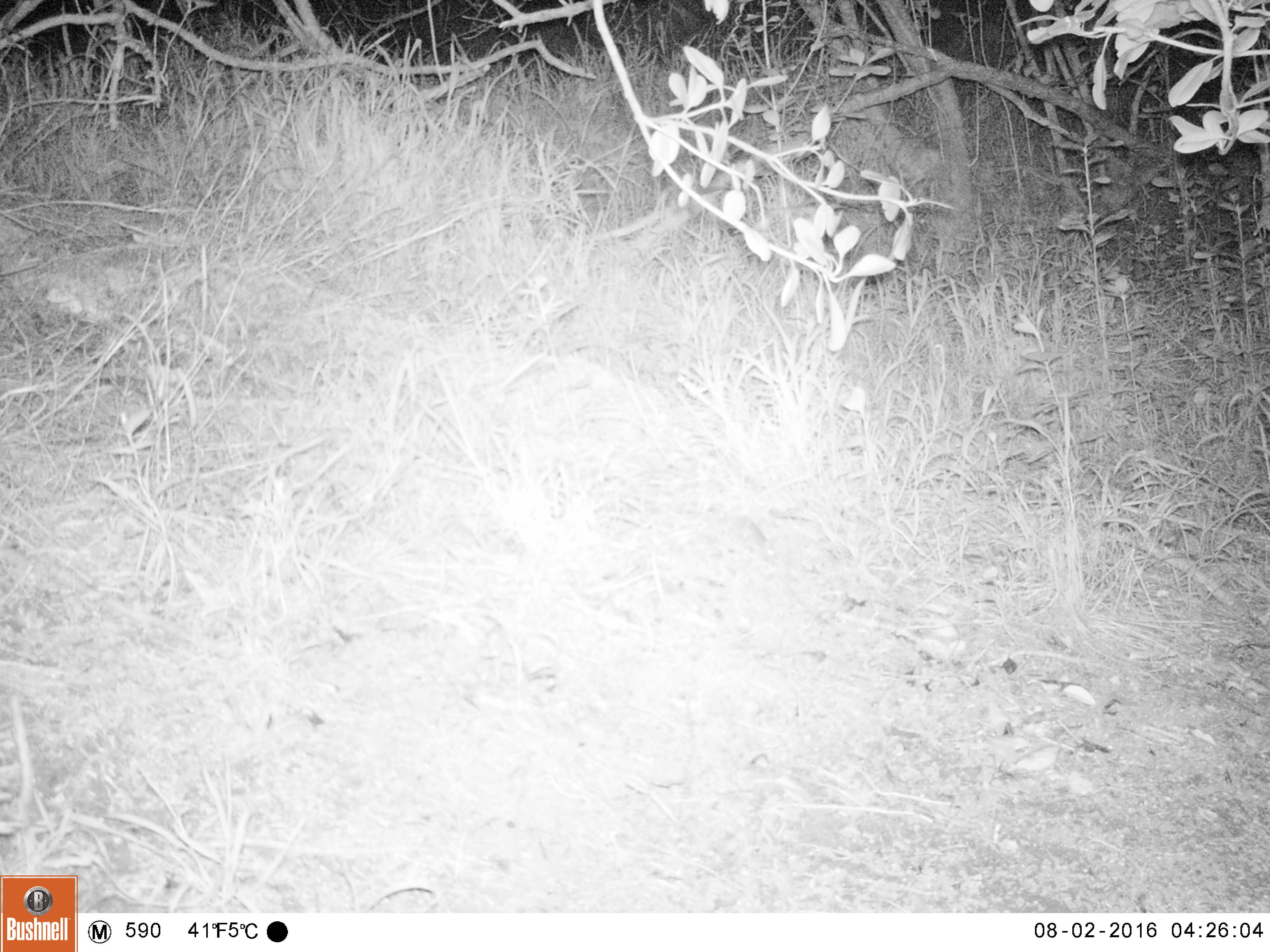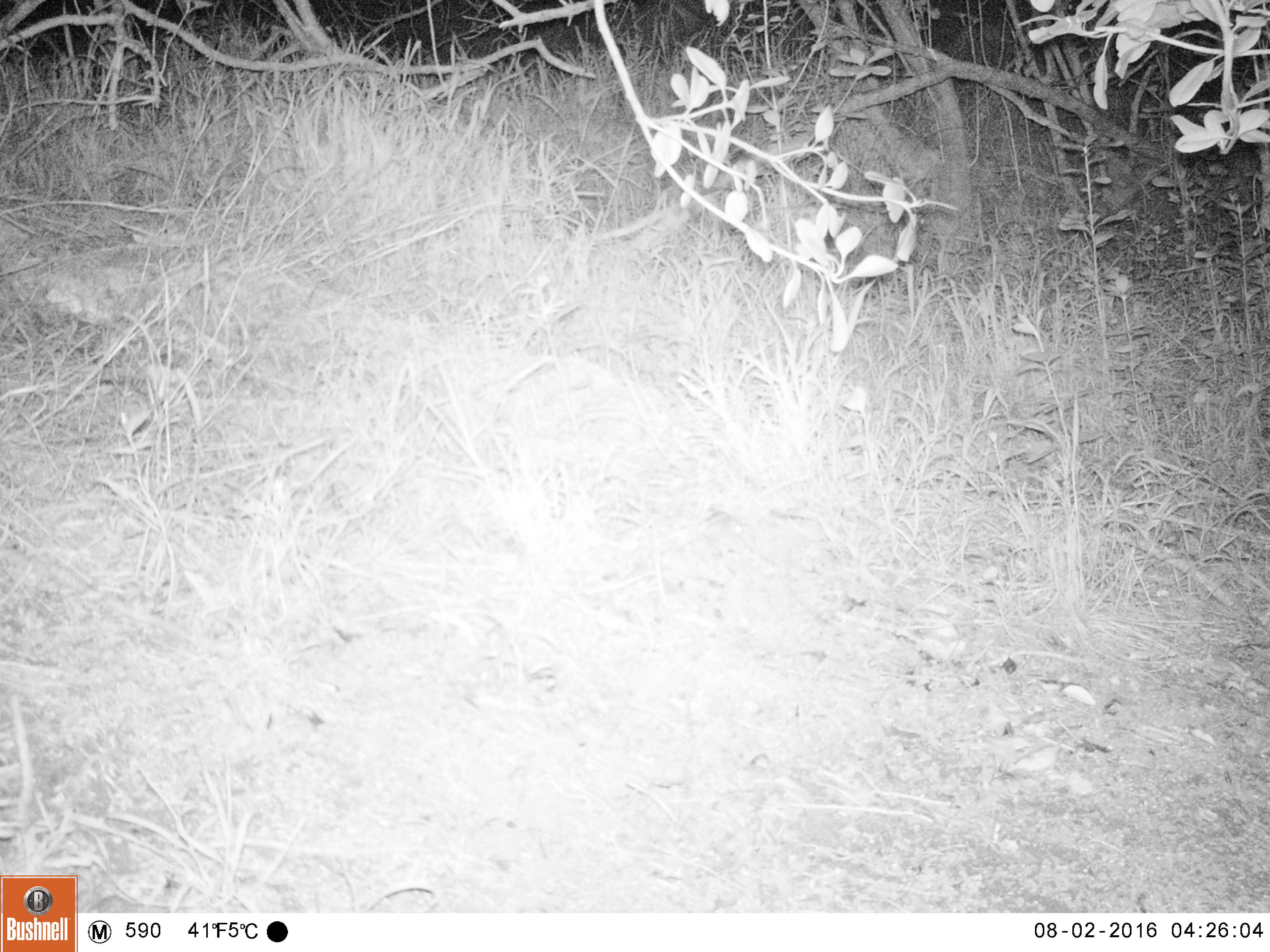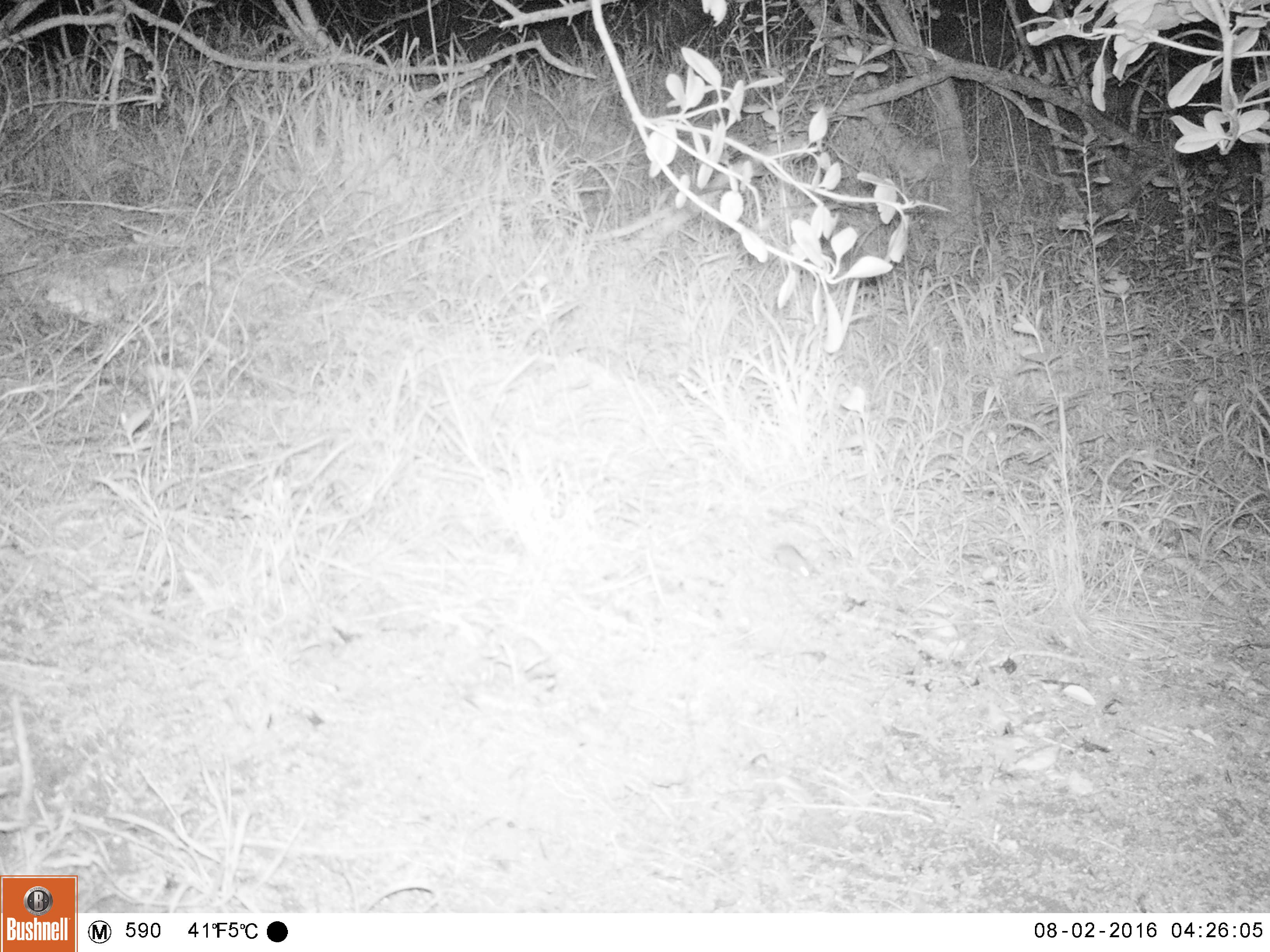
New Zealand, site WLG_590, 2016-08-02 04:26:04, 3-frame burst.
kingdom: Animalia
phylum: Chordata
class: Mammalia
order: Rodentia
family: Muridae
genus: Mus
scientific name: Mus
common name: mouse